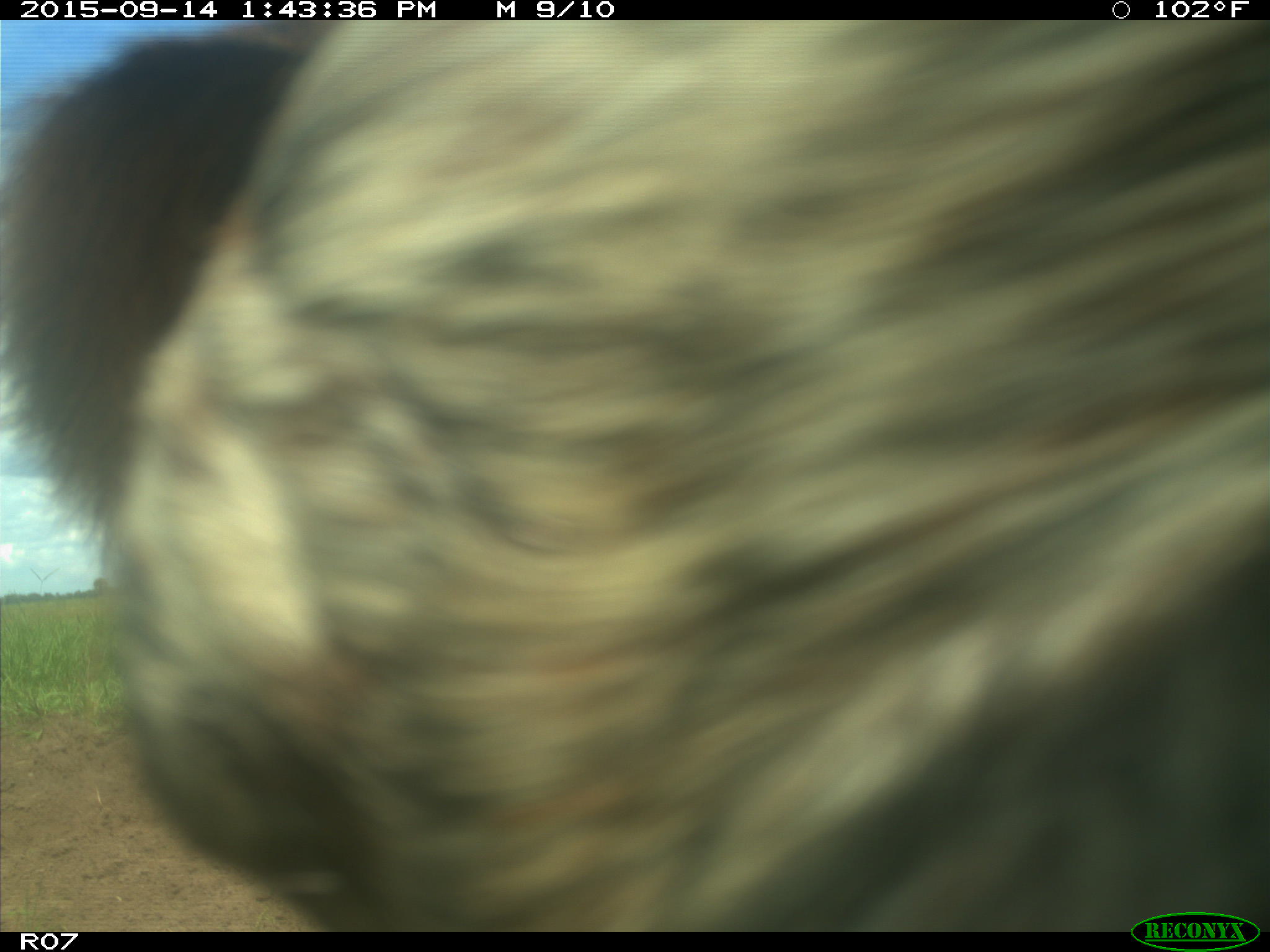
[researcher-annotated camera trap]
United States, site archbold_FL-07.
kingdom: Animalia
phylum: Chordata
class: Mammalia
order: Artiodactyla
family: Bovidae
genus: Bos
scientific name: Bos taurus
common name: domestic cow